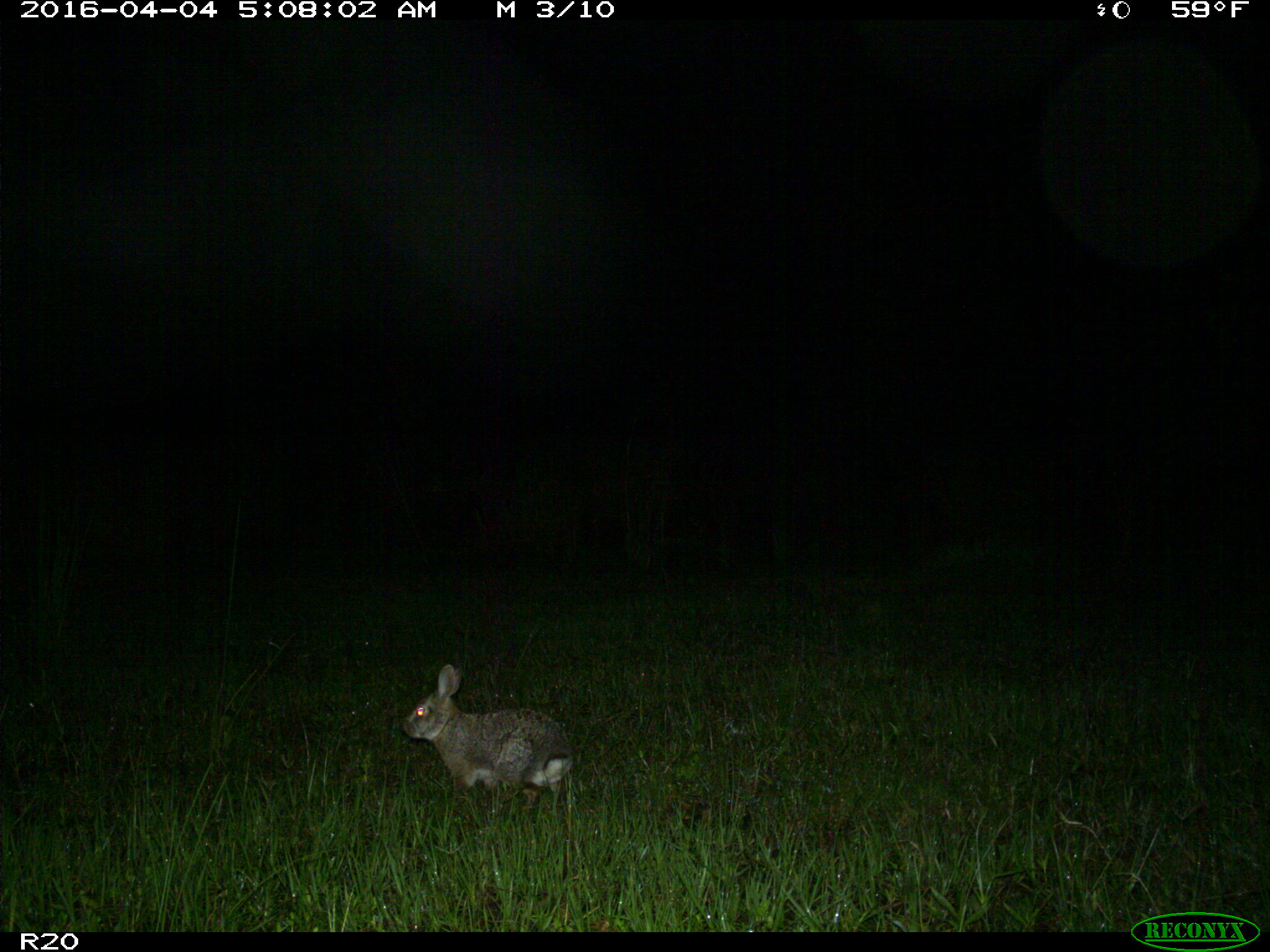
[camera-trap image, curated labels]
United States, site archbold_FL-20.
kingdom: Animalia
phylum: Chordata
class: Mammalia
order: Lagomorpha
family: Leporidae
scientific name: Leporidae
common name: rabbits and hares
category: unidentified rabbit